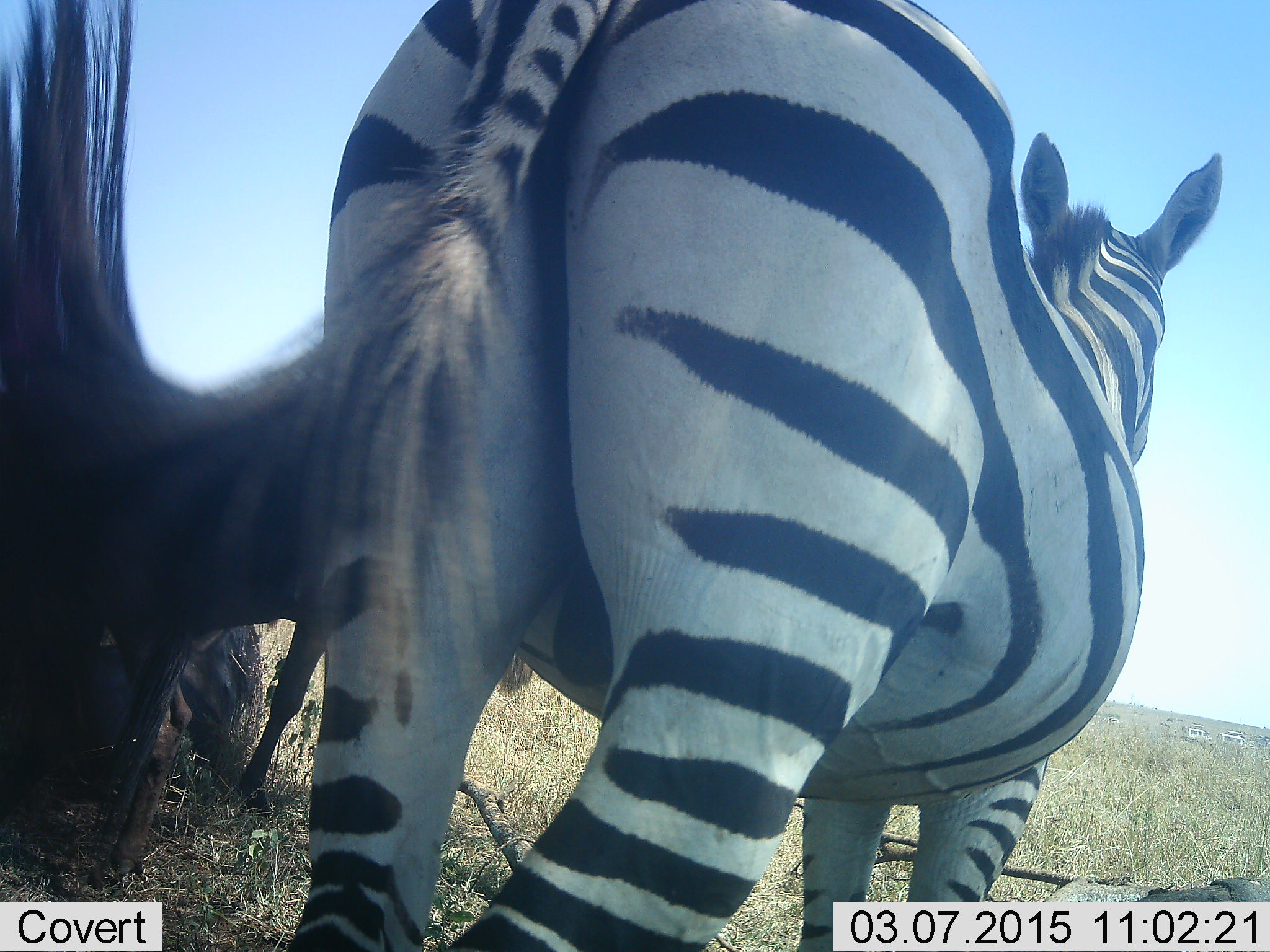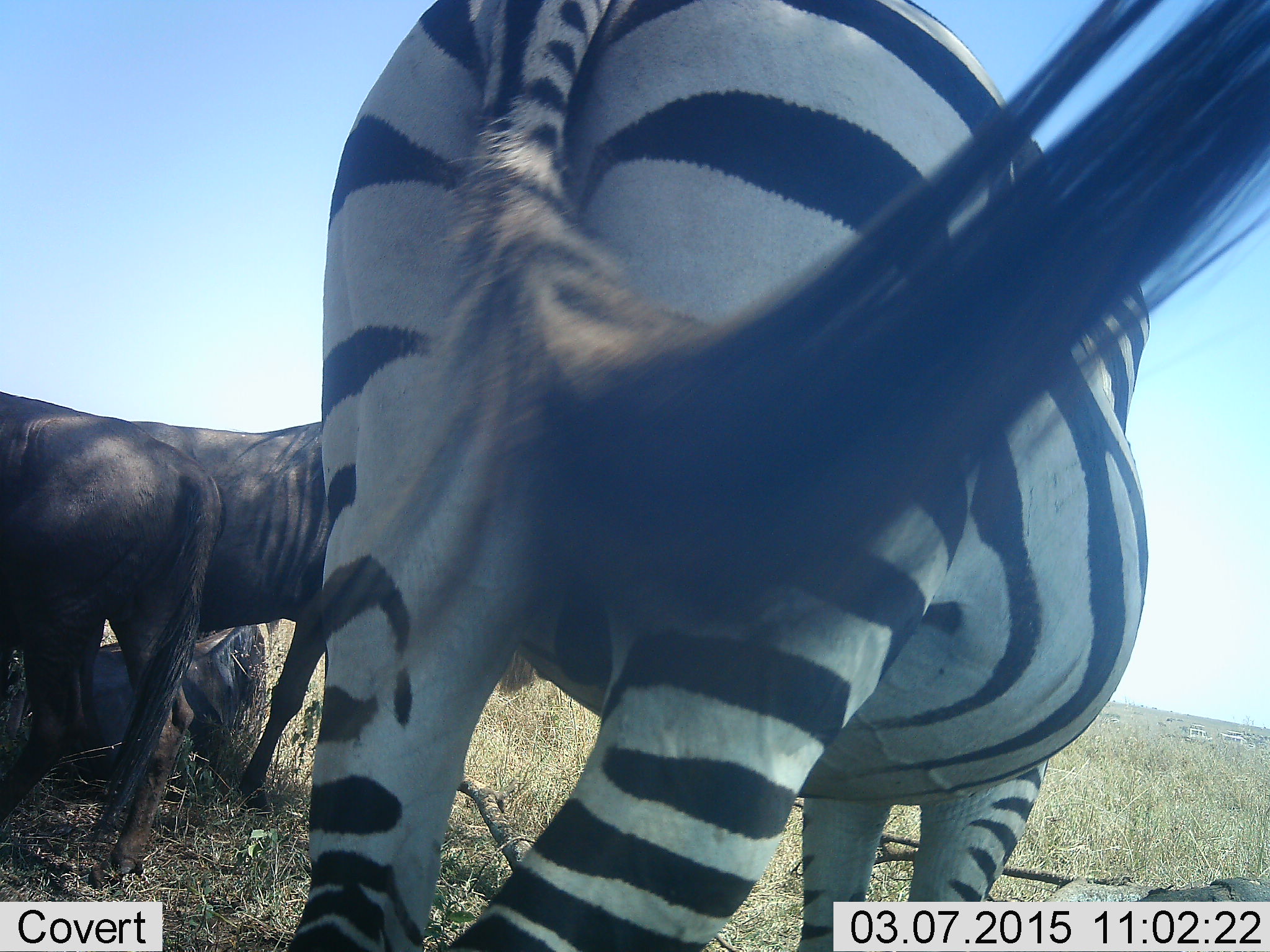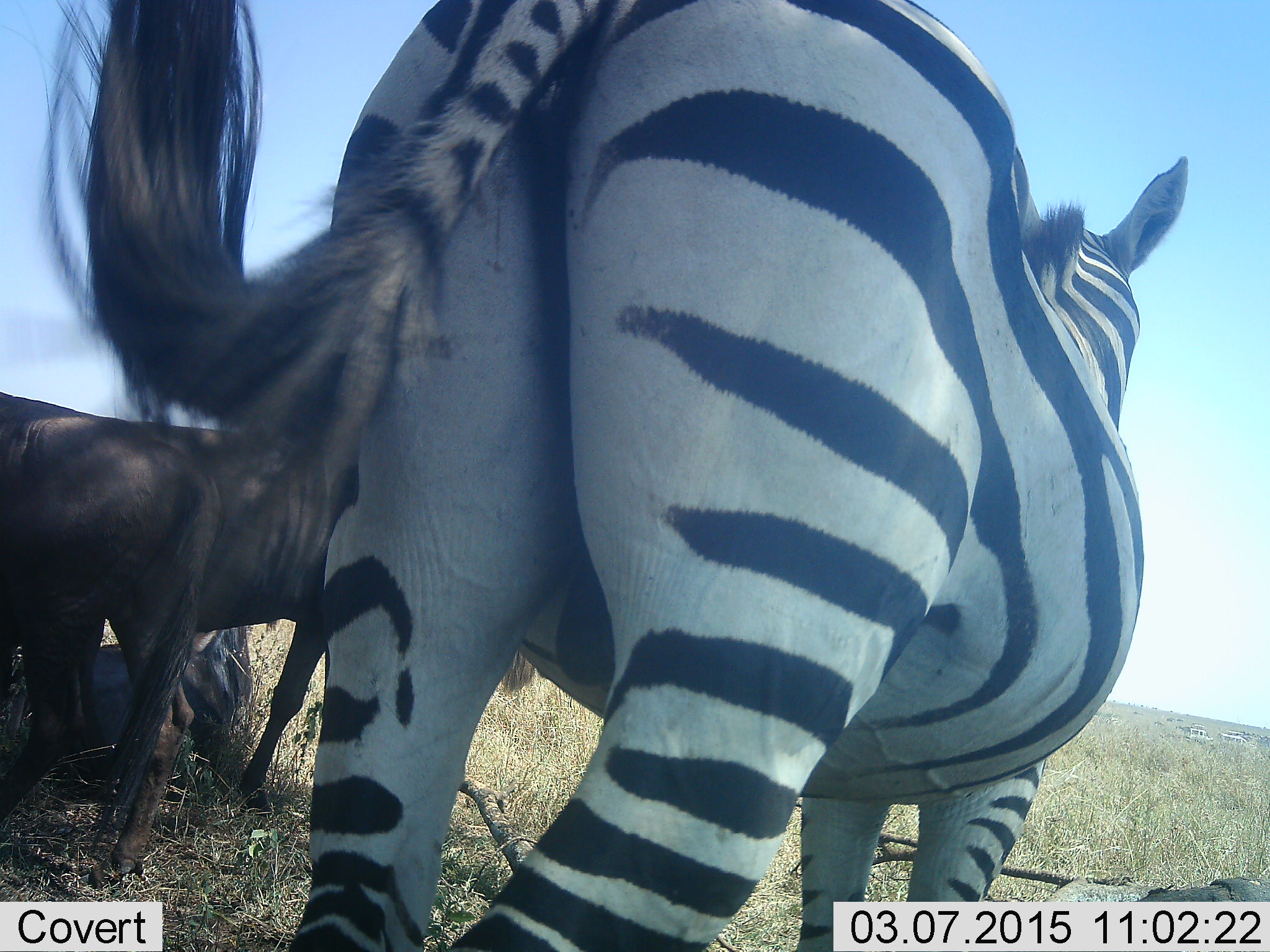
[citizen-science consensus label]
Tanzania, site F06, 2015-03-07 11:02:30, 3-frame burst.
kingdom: Animalia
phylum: Chordata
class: Mammalia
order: Artiodactyla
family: Bovidae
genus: Connochaetes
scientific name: Connochaetes taurinus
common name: blue wildebeest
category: wildebeest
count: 3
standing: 60%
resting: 100%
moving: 0%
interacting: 0%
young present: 0%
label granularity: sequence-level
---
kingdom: Animalia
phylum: Chordata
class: Mammalia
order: Perissodactyla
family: Equidae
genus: Equus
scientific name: Equus quagga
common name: plains zebra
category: zebra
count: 1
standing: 91%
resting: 9%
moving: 0%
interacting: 0%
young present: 0%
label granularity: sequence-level